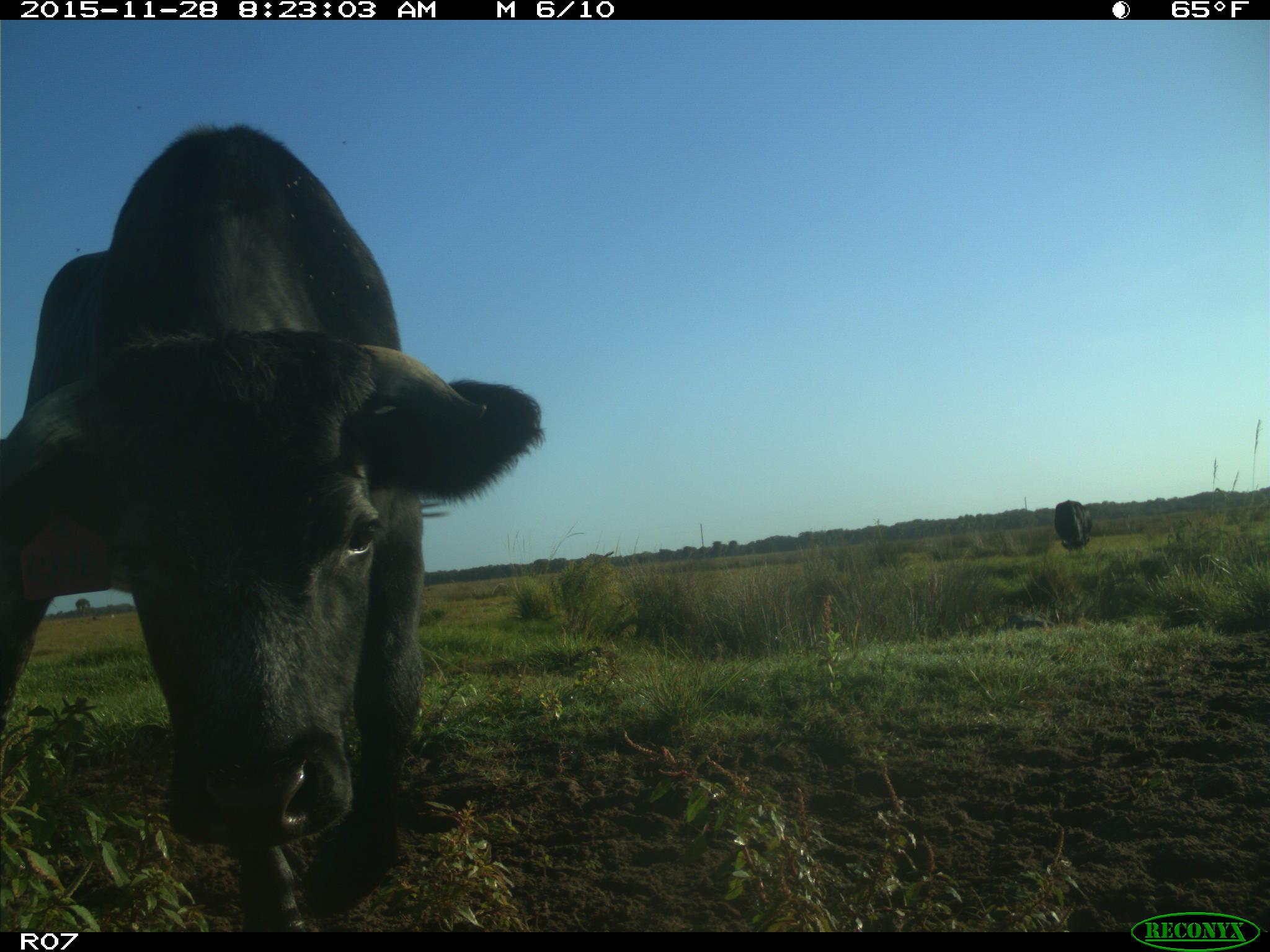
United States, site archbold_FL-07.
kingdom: Animalia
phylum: Chordata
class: Mammalia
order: Artiodactyla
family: Bovidae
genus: Bos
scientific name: Bos taurus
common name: domestic cow